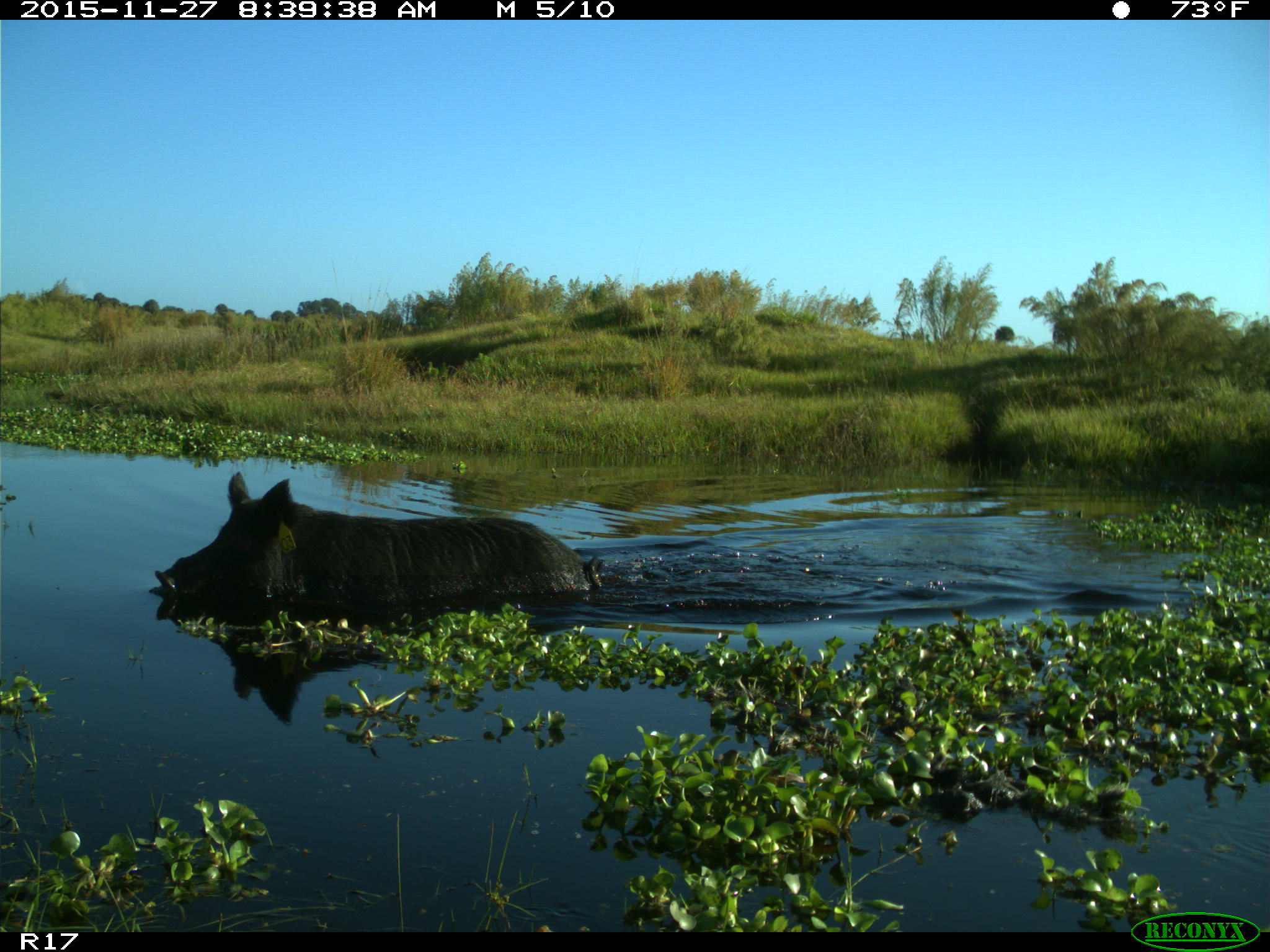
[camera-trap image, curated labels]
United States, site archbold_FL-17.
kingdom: Animalia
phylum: Chordata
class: Mammalia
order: Artiodactyla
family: Suidae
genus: Sus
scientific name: Sus scrofa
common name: wild boar